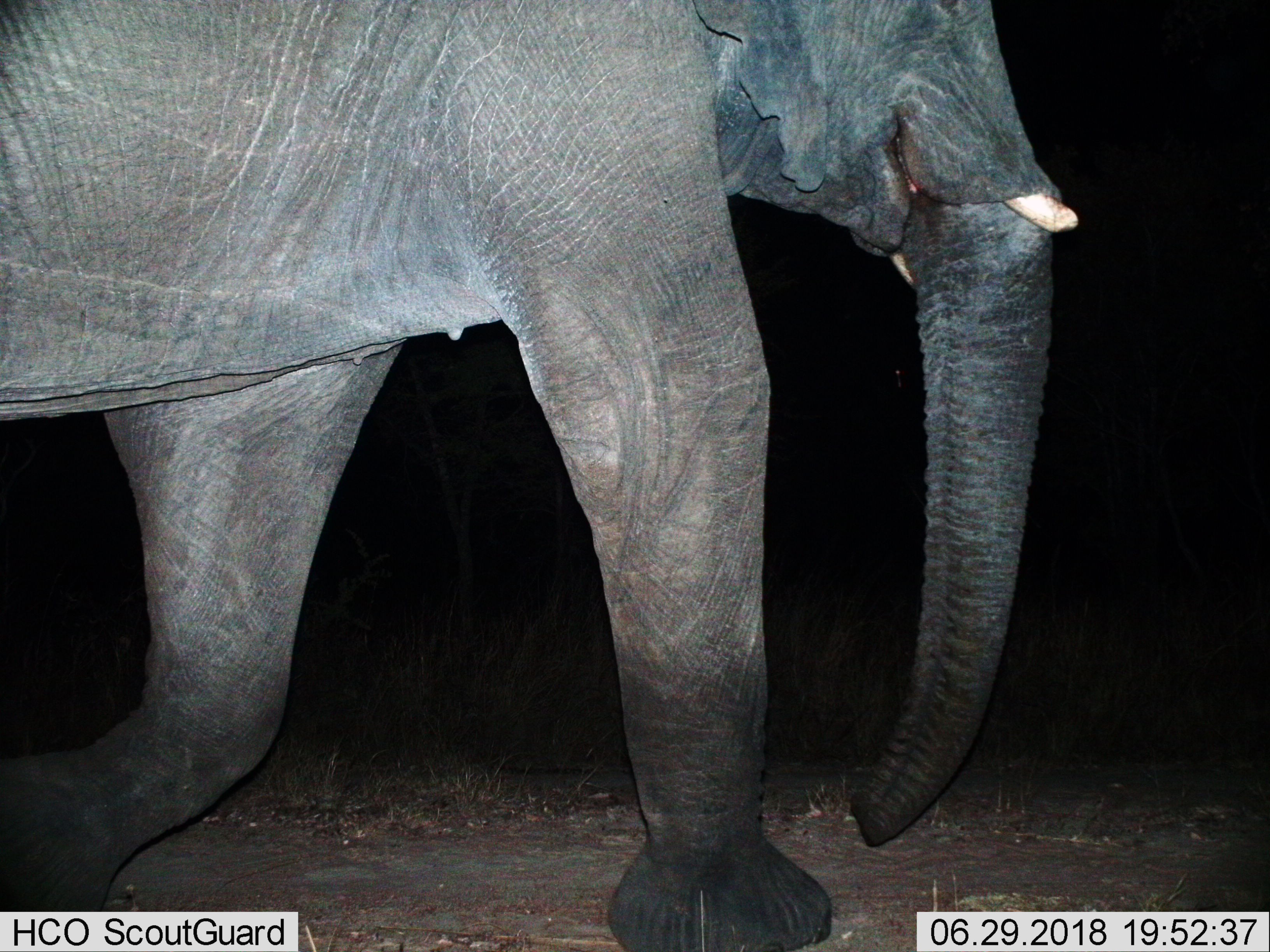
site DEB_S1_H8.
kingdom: Animalia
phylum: Chordata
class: Mammalia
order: Proboscidea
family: Elephantidae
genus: Loxodonta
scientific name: Loxodonta africana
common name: african bush elephant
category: elephant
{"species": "elephant (african bush elephant) (Loxodonta africana)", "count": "1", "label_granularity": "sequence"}